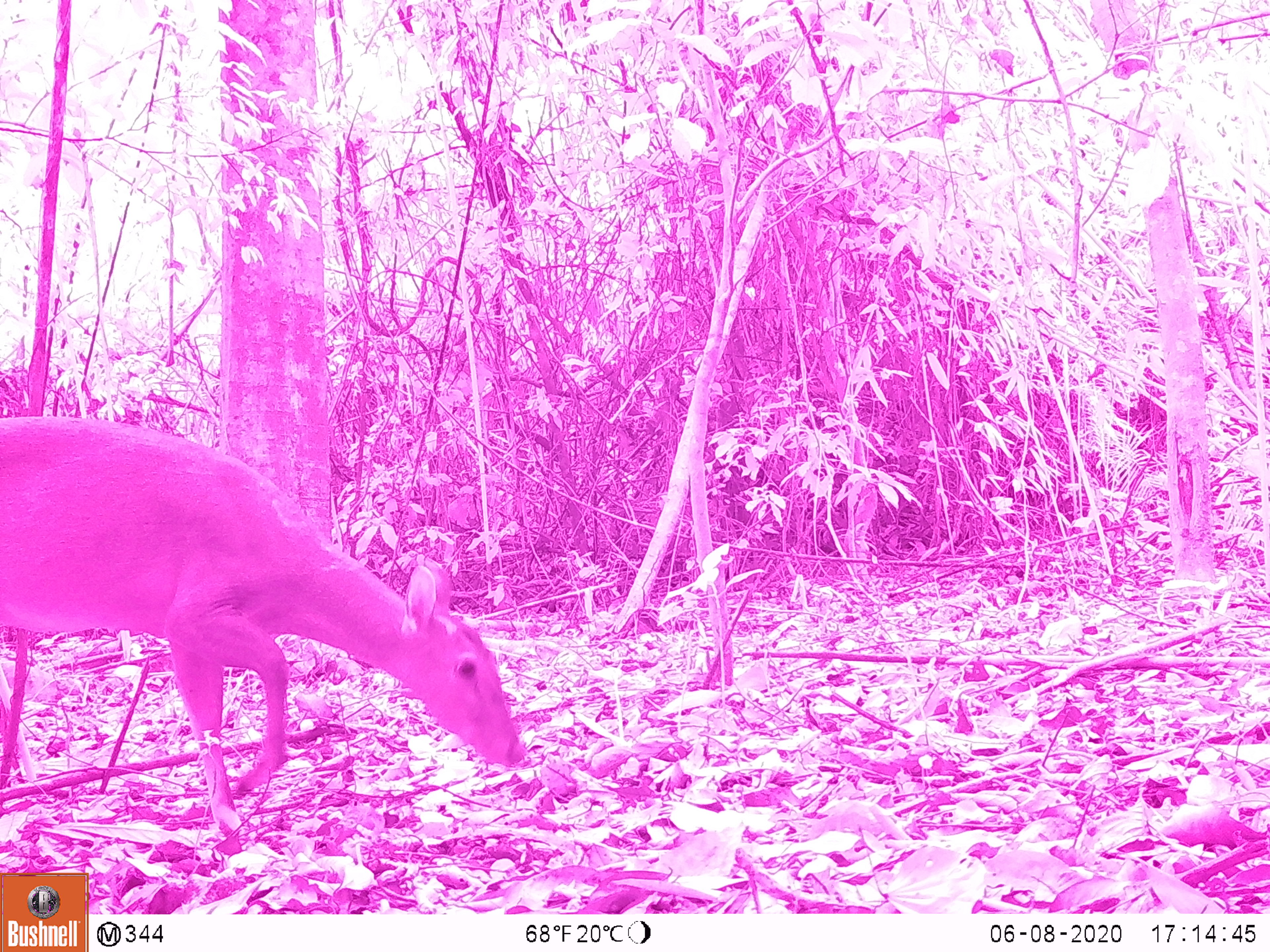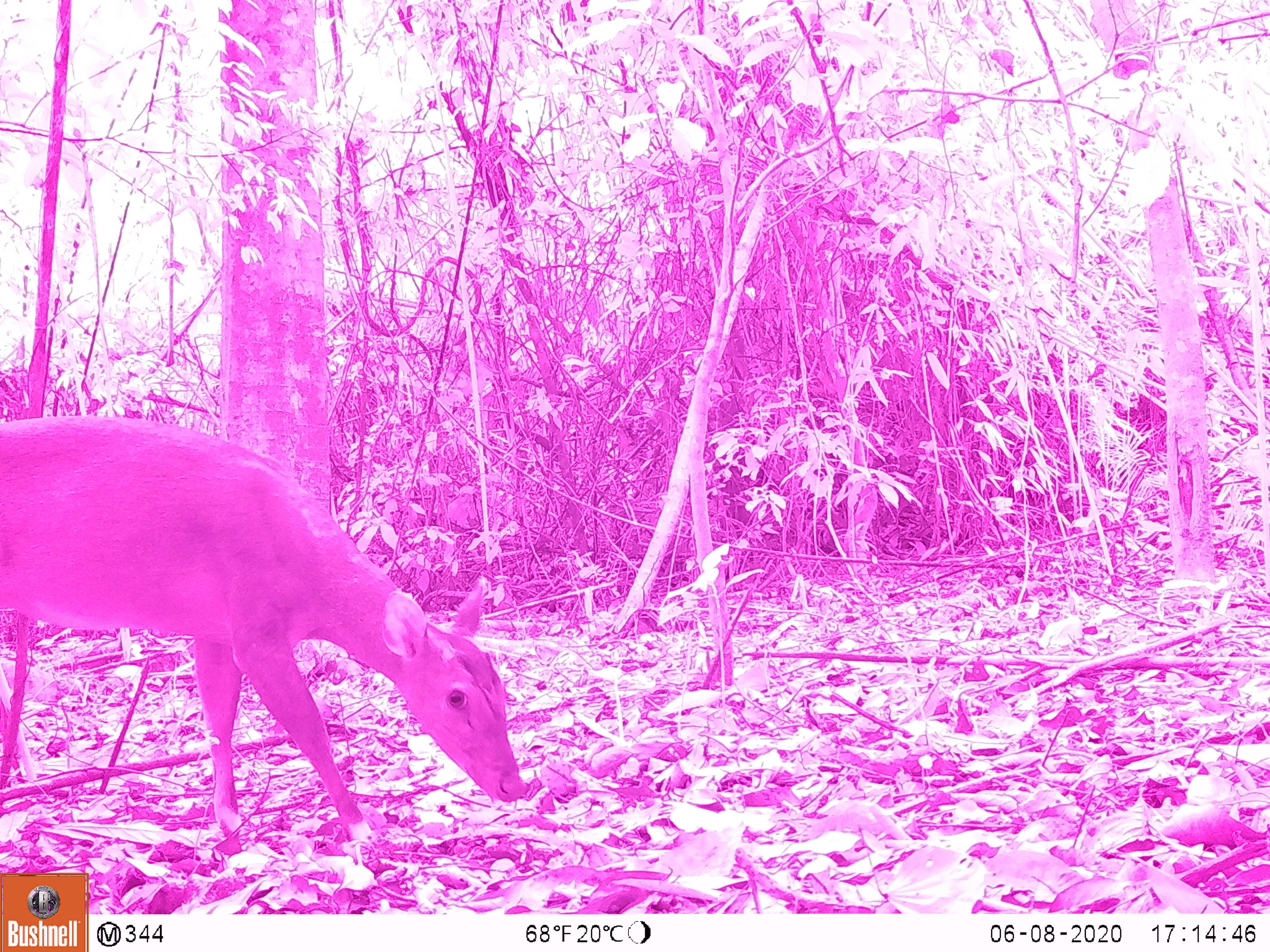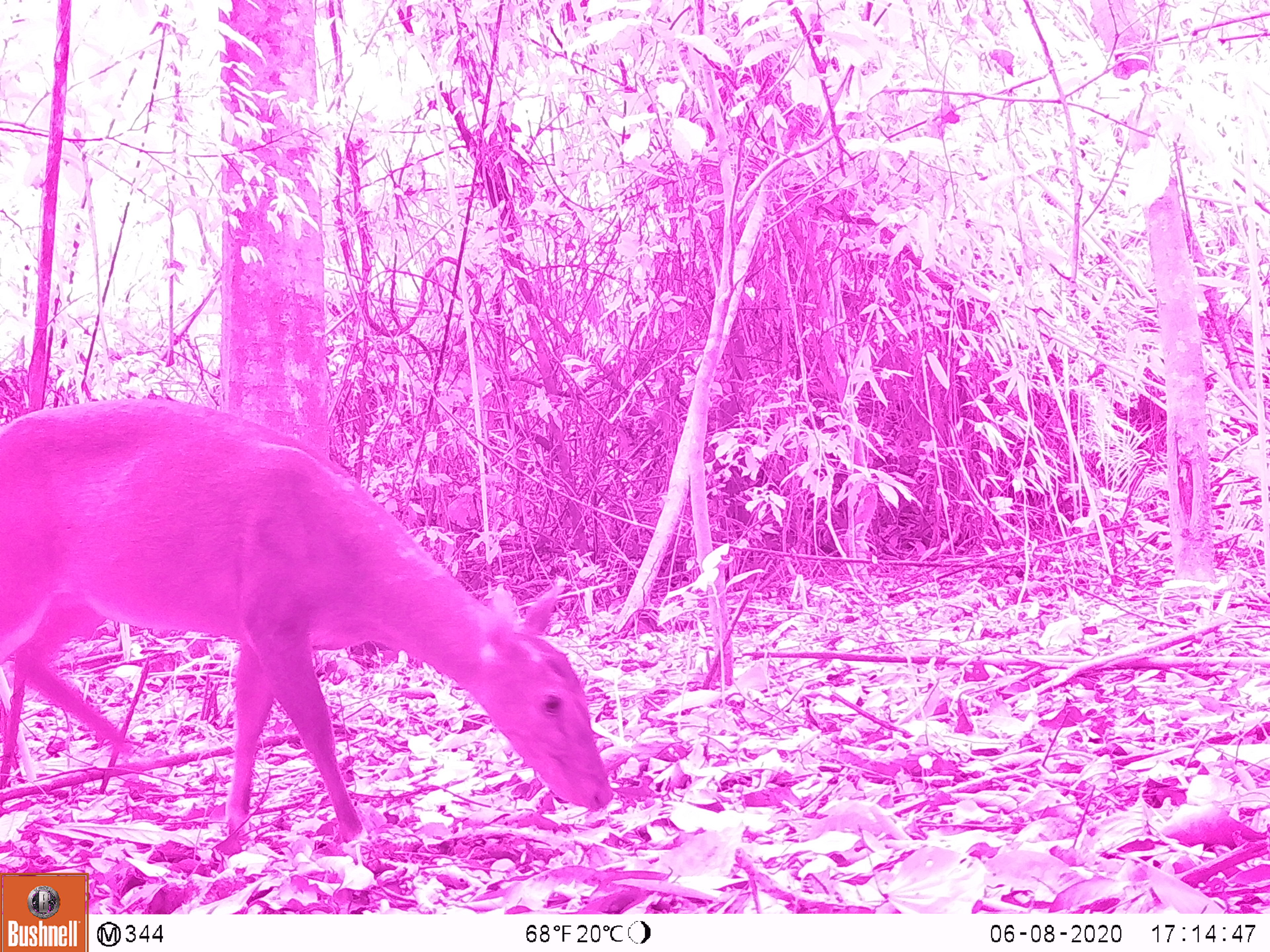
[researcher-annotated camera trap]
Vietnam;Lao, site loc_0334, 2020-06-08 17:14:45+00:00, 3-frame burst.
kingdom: Animalia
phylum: Chordata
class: Mammalia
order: Artiodactyla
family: Cervidae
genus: Muntiacus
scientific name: Muntiacus vuquangensis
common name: large-antlered muntjac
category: large antlered muntjac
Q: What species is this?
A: Large antlered muntjac (large-antlered muntjac) (Muntiacus vuquangensis).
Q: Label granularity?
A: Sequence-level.